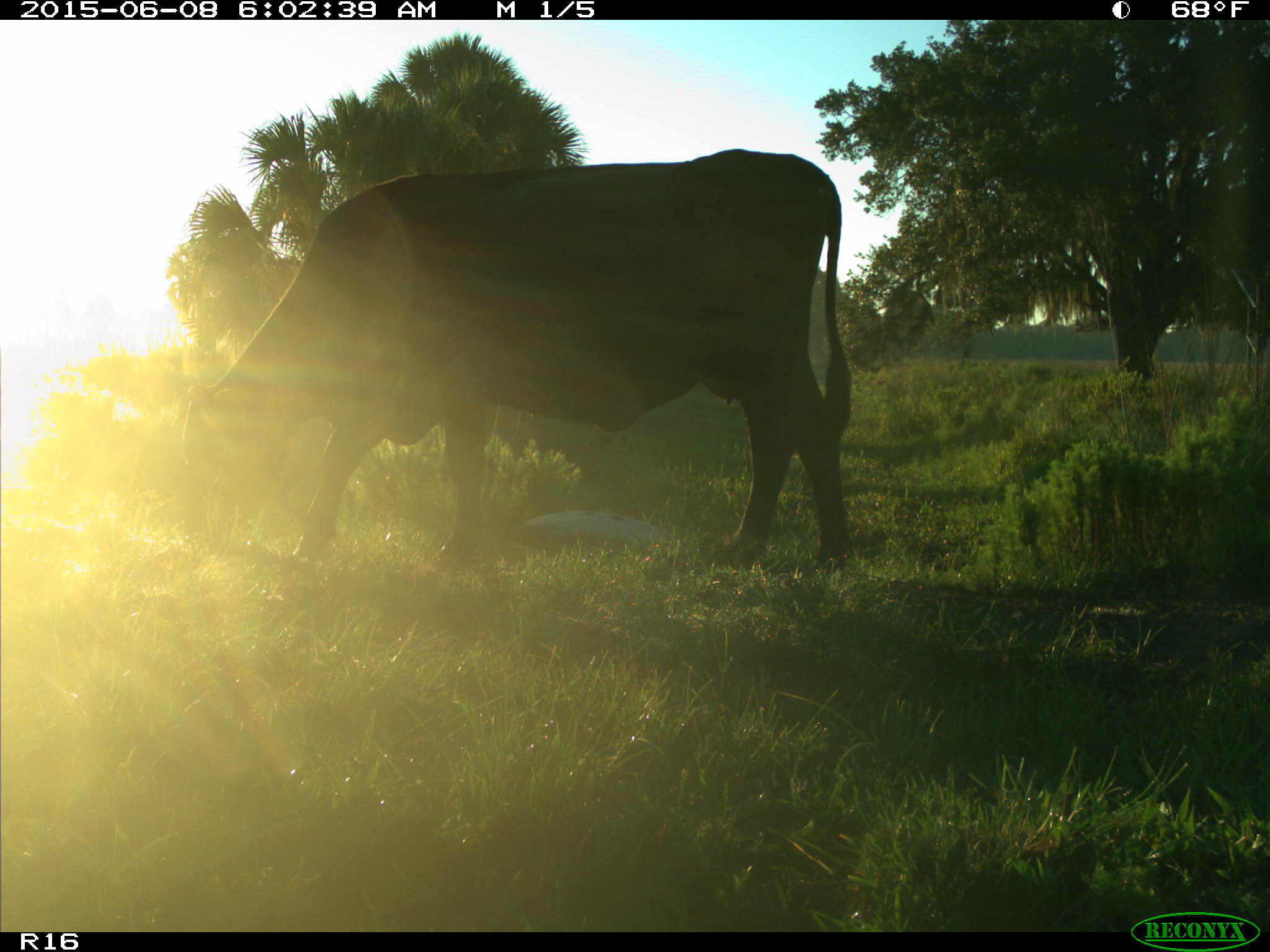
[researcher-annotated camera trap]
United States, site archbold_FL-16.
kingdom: Animalia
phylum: Chordata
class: Mammalia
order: Artiodactyla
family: Bovidae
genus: Bos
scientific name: Bos taurus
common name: domestic cow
Bos taurus (domestic cow).